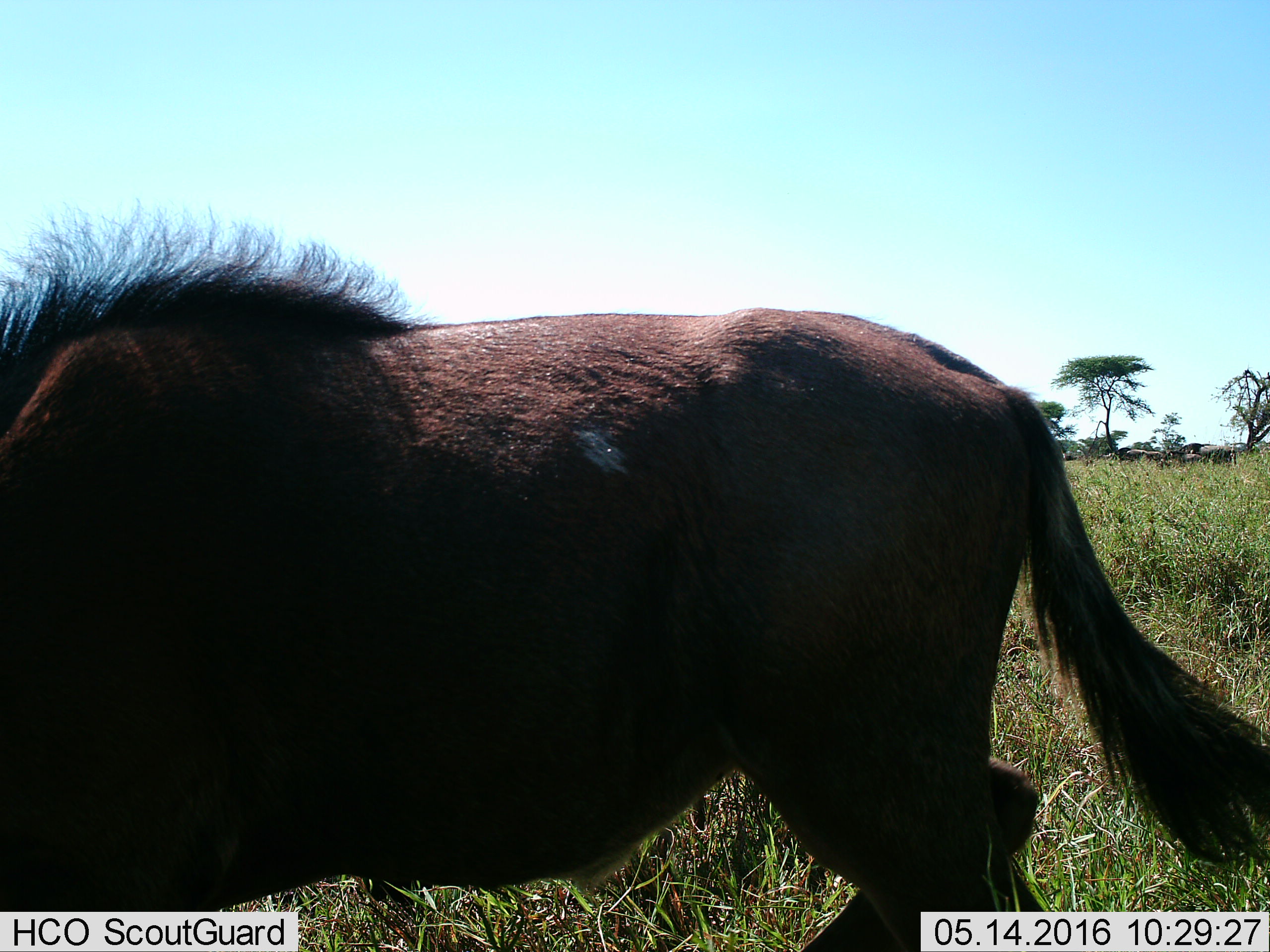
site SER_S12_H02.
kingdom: Animalia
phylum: Chordata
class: Mammalia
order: Artiodactyla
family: Bovidae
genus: Connochaetes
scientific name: Connochaetes taurinus taurinus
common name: blue wildebeest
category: wildebeestblue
Wildebeestblue (blue wildebeest) (Connochaetes taurinus taurinus), count 6. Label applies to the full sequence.